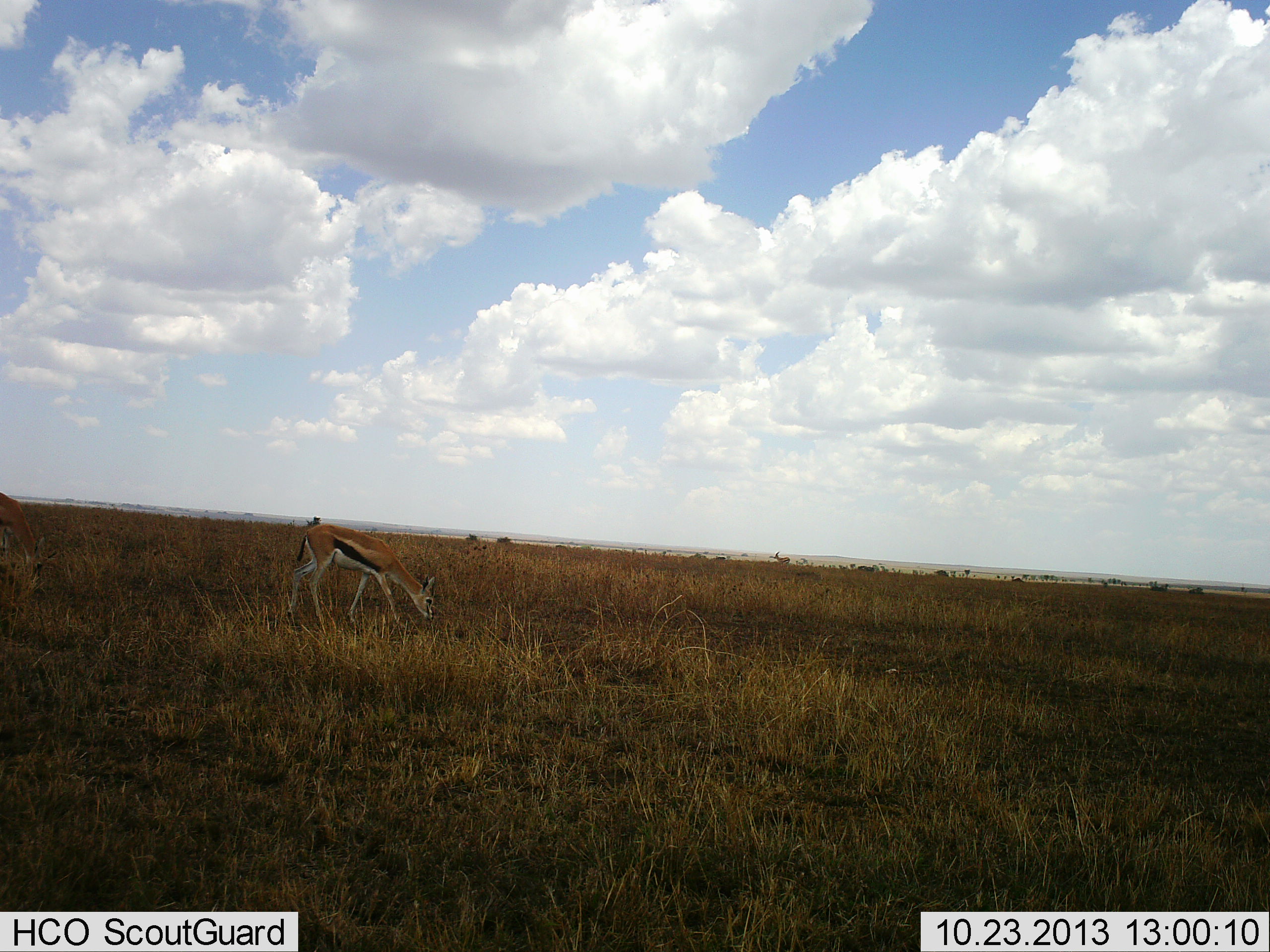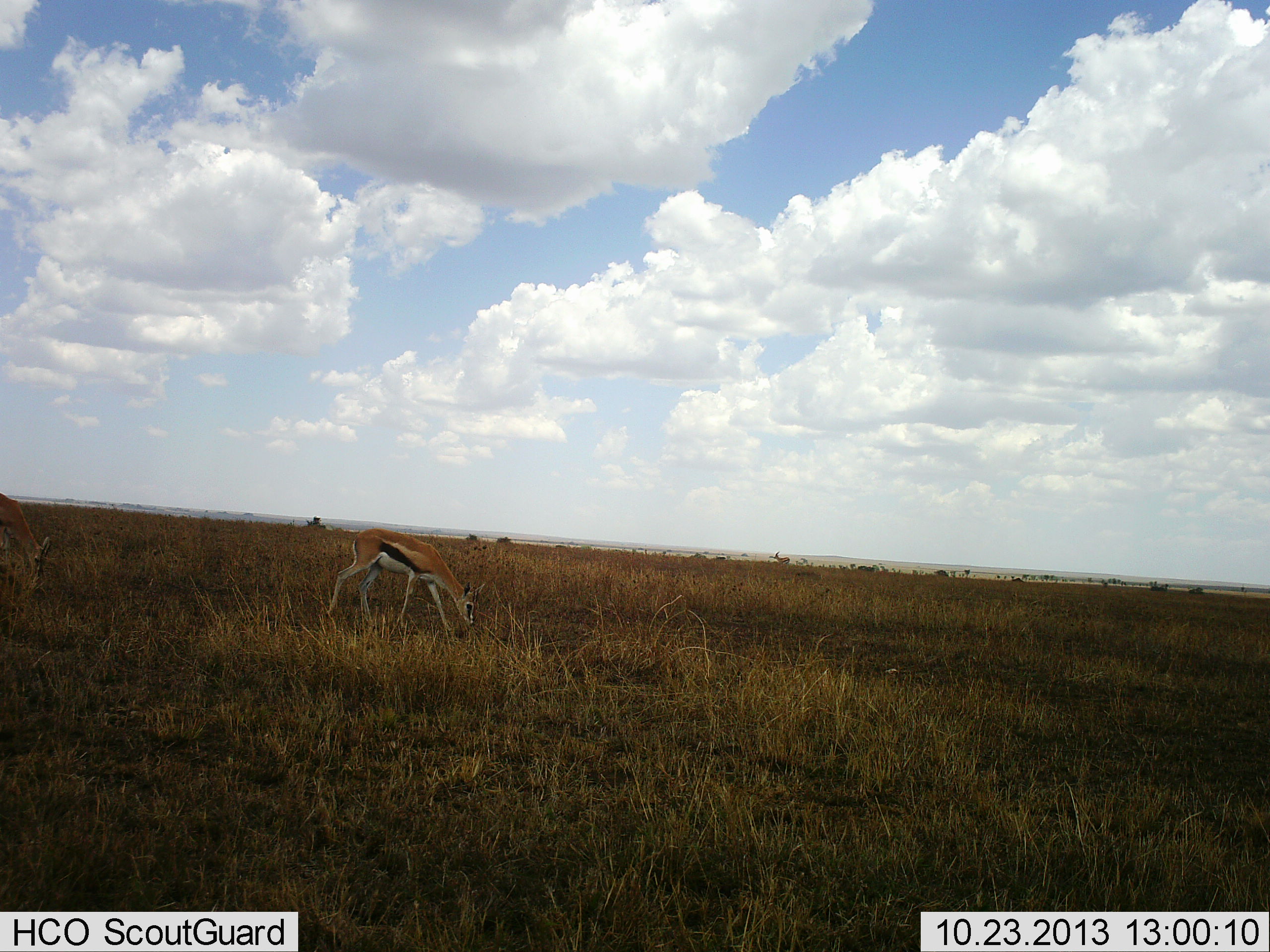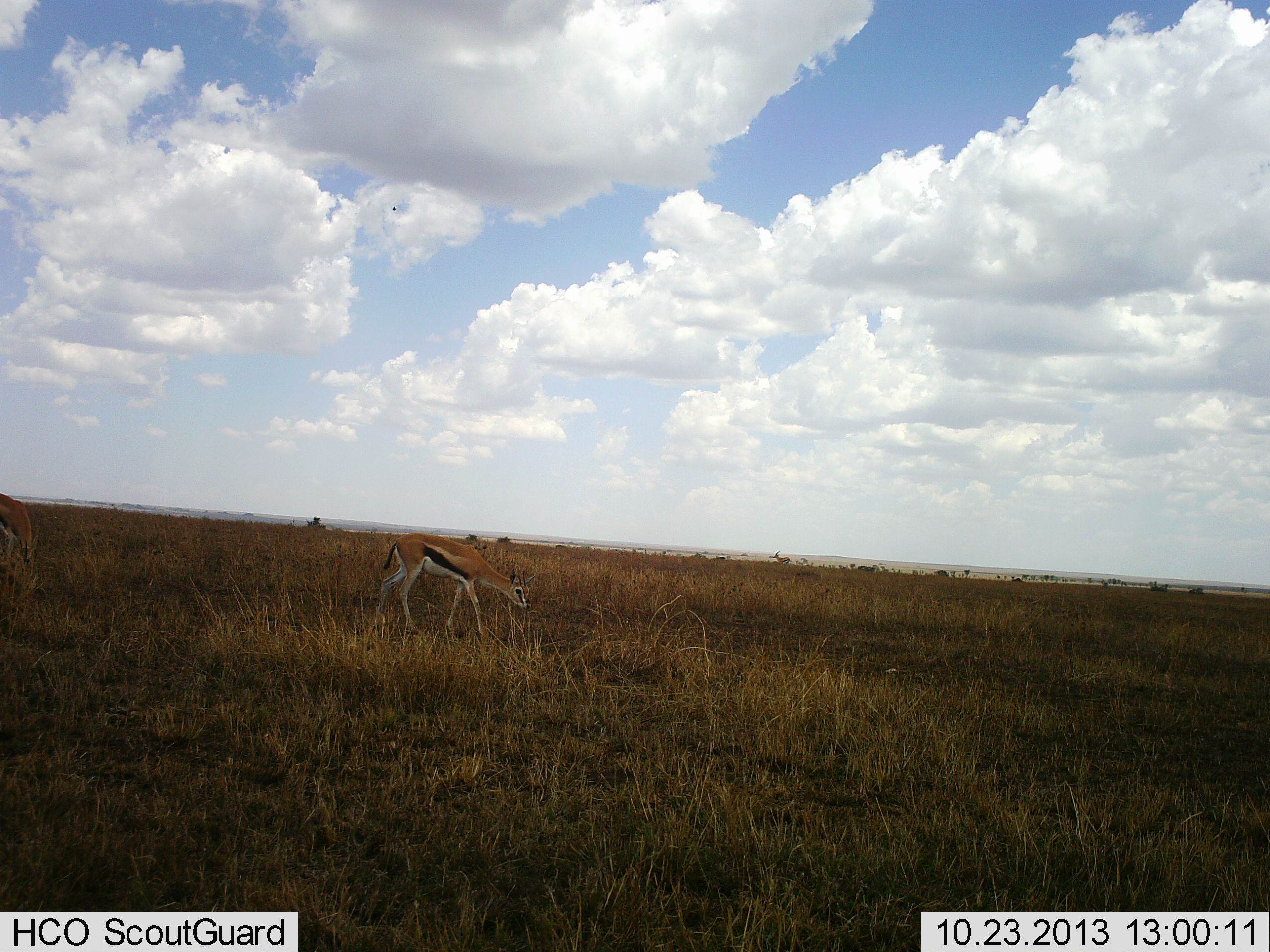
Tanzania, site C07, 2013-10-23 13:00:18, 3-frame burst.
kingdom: Animalia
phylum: Chordata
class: Mammalia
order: Artiodactyla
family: Bovidae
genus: Eudorcas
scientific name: Eudorcas thomsonii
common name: thomson's gazelle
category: gazellethomsons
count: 2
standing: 10%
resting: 0%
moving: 20%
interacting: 0%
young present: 0%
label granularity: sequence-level